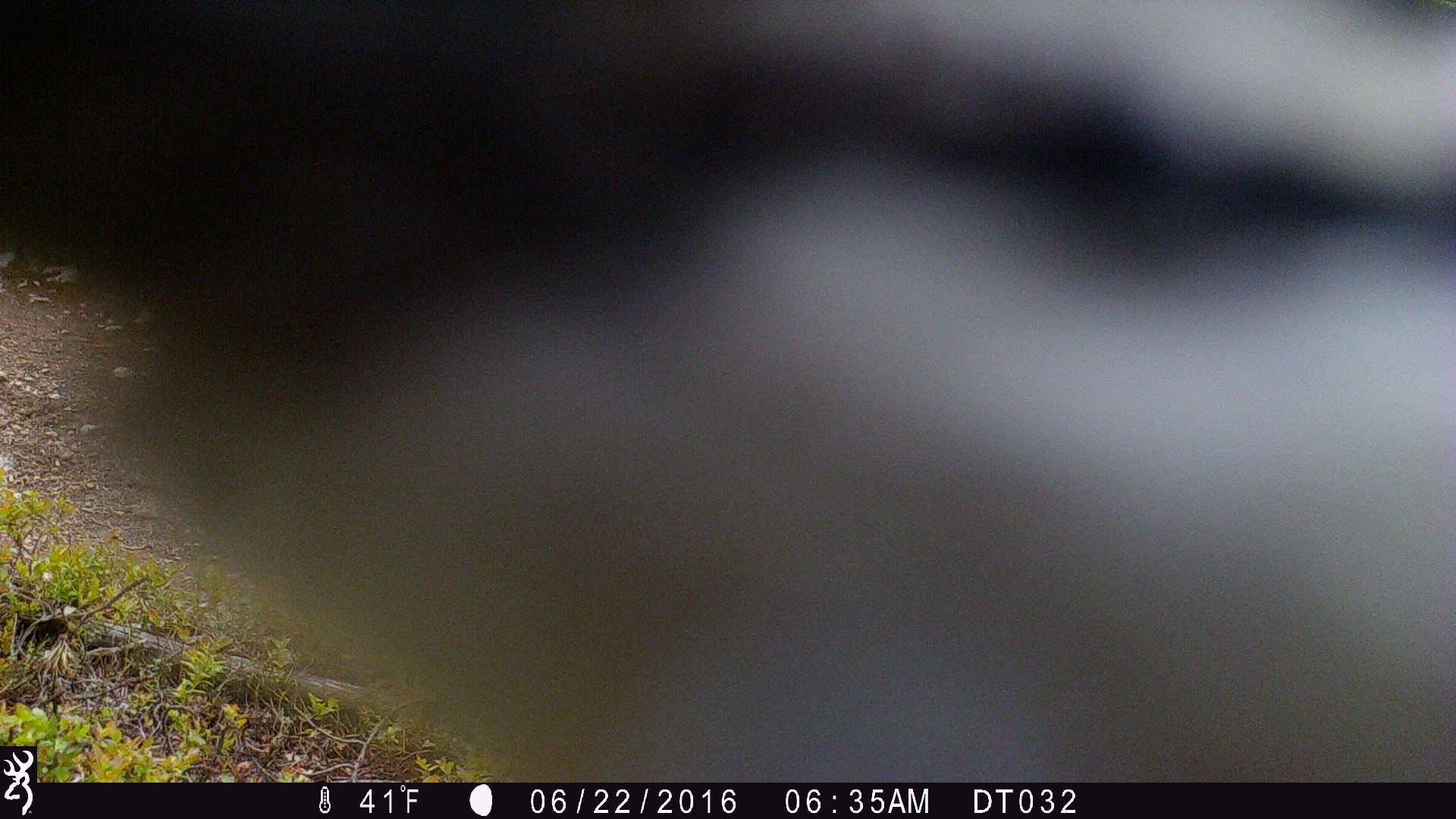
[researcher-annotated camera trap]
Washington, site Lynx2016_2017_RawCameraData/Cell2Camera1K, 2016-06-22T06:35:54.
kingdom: Animalia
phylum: Chordata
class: Aves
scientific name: Aves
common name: birds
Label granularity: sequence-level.